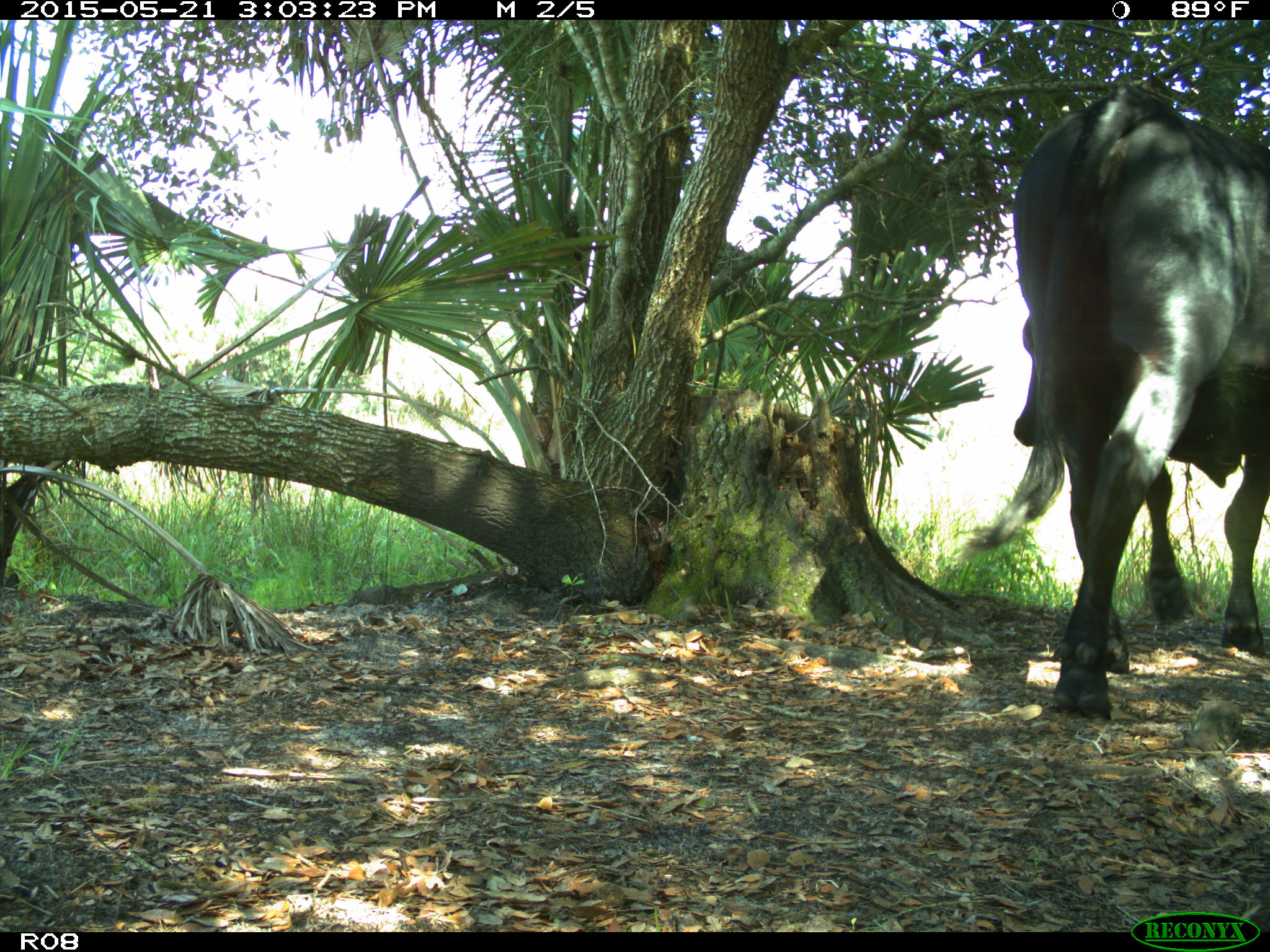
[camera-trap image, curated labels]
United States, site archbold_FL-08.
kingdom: Animalia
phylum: Chordata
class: Mammalia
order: Artiodactyla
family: Bovidae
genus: Bos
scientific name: Bos taurus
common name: domestic cow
Bos taurus (domestic cow).